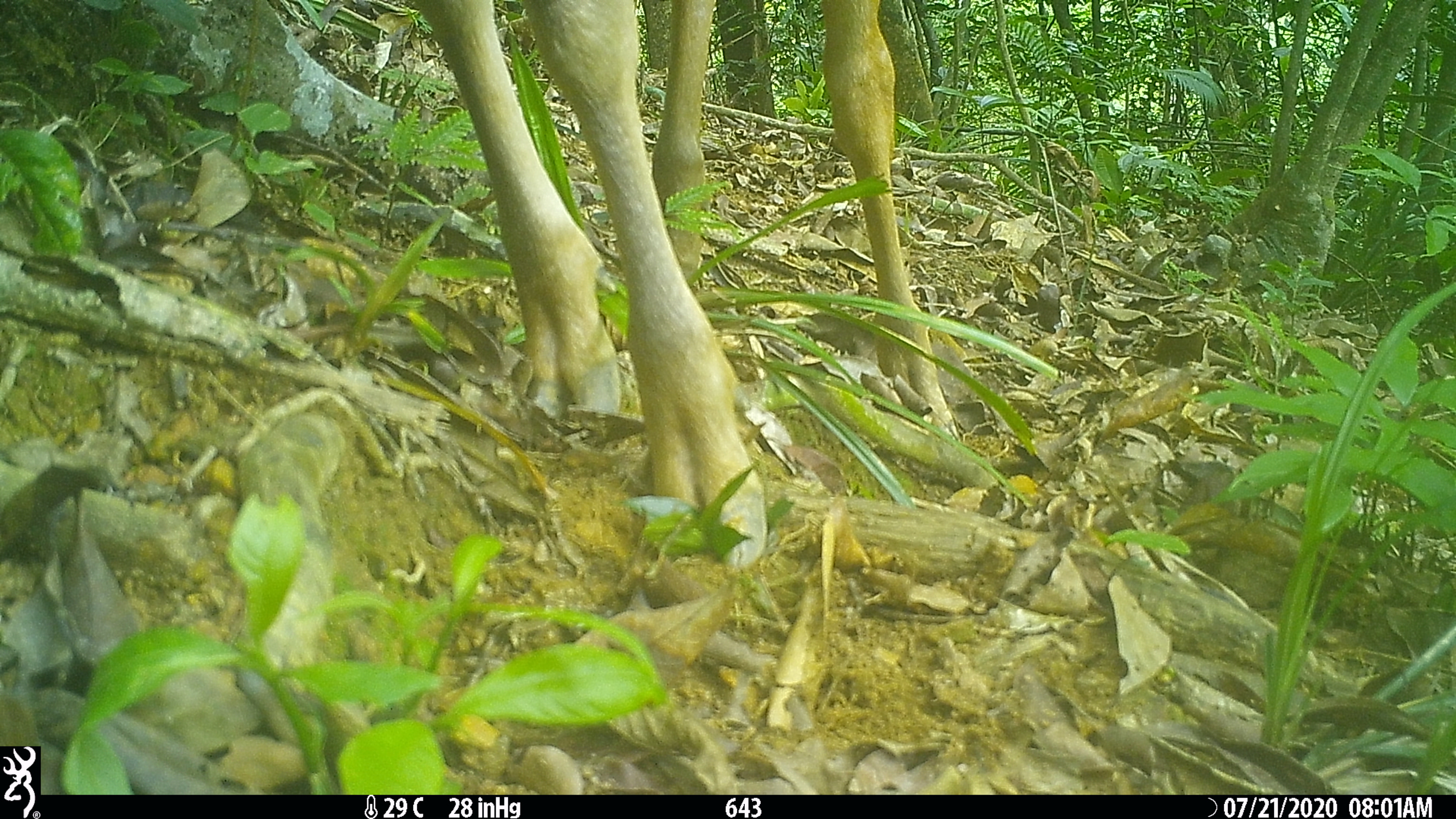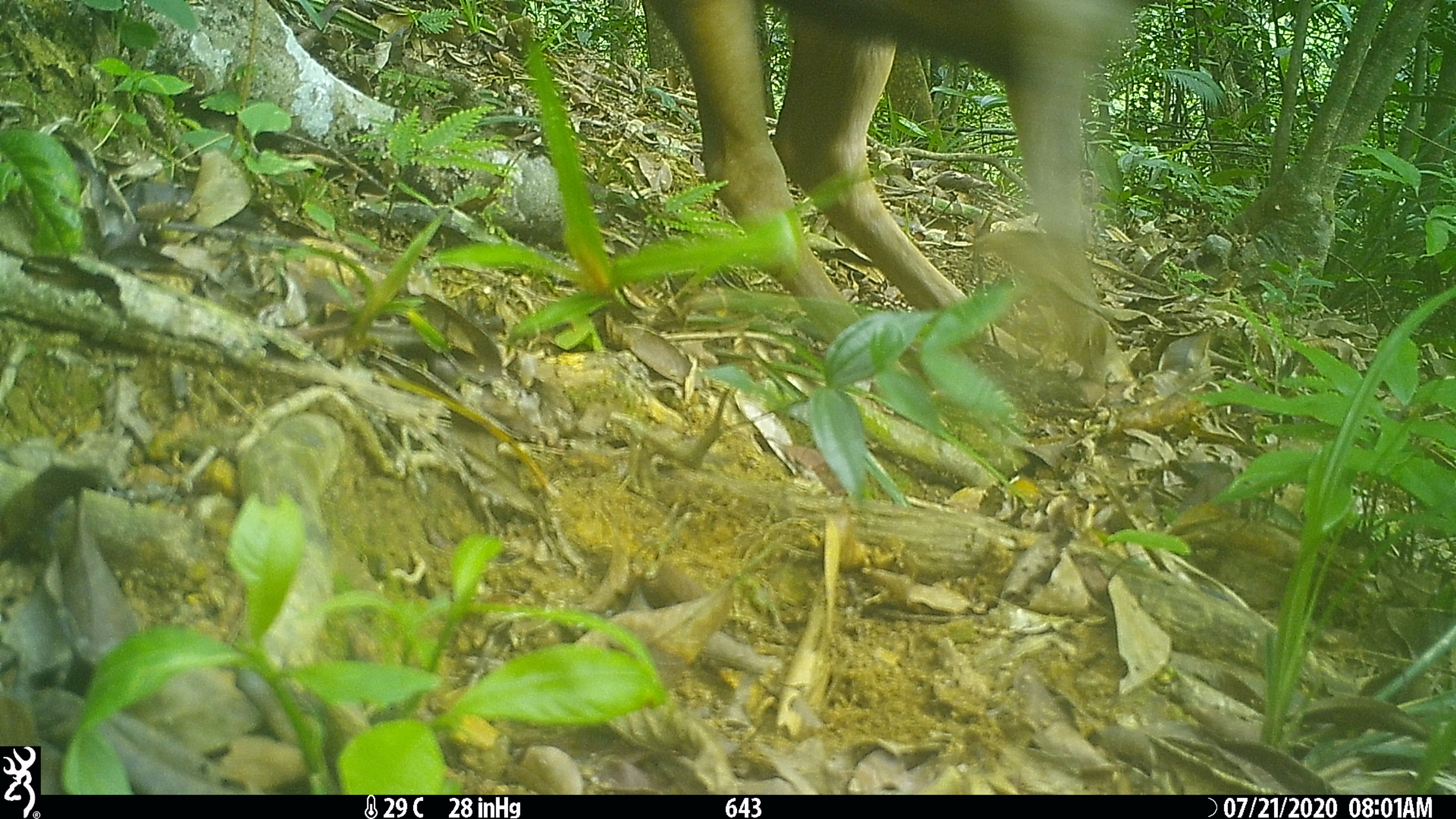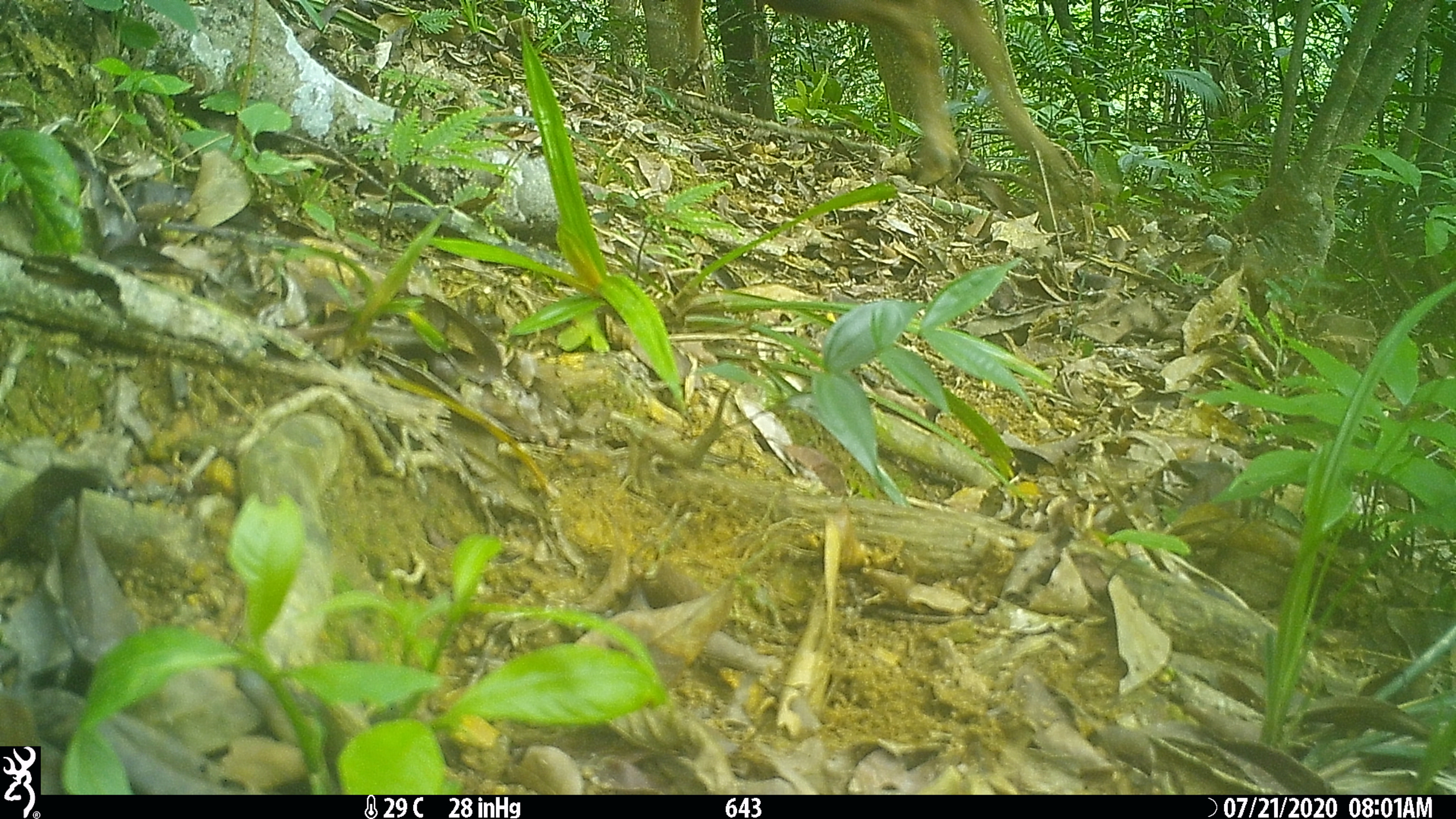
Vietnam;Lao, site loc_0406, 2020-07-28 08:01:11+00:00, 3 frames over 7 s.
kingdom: Animalia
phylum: Chordata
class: Mammalia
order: Artiodactyla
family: Cervidae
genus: Rusa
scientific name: Rusa unicolor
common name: sambar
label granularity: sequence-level